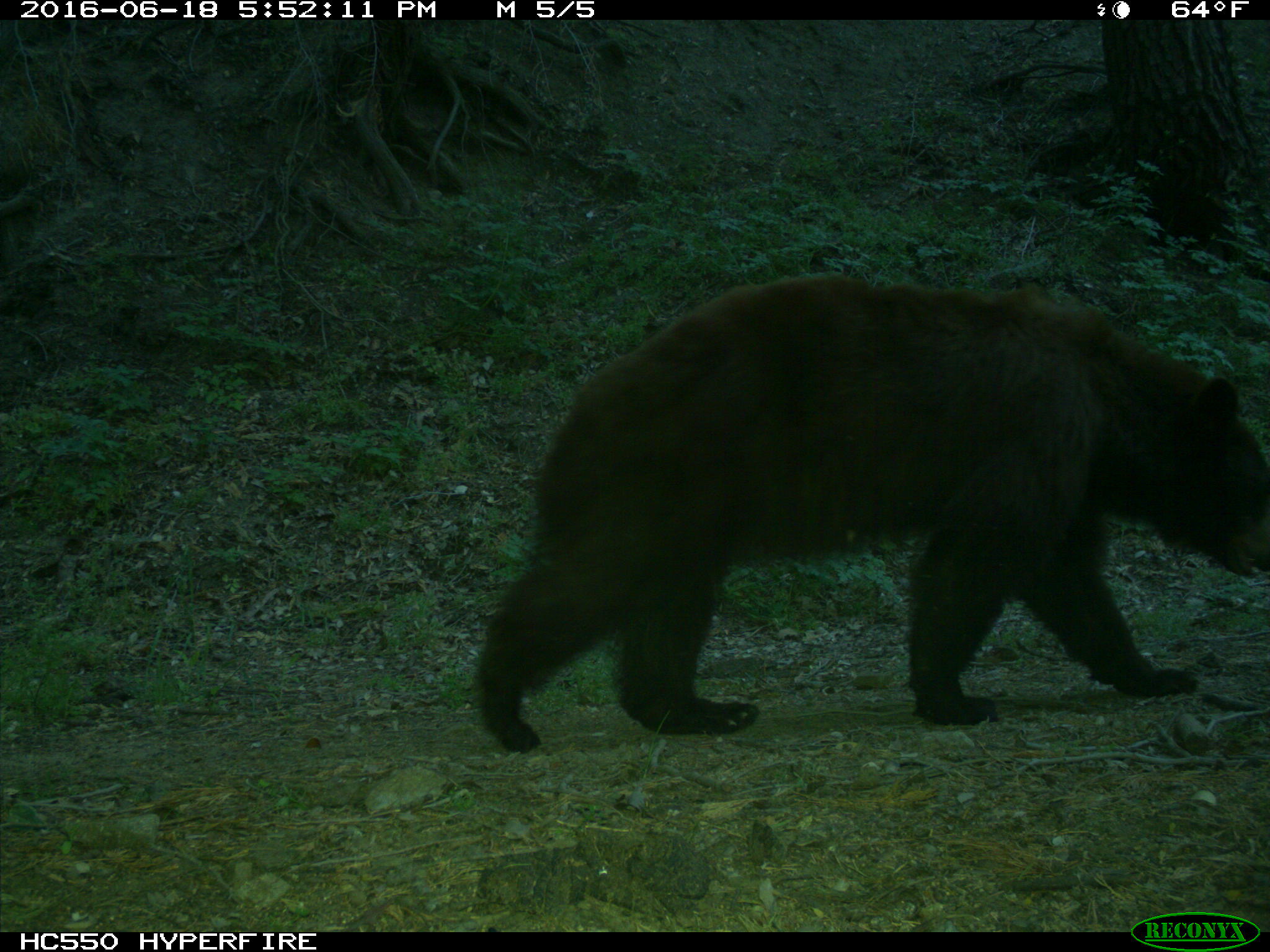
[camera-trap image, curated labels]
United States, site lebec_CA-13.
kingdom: Animalia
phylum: Chordata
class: Mammalia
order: Carnivora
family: Ursidae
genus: Ursus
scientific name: Ursus americanus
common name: american black bear